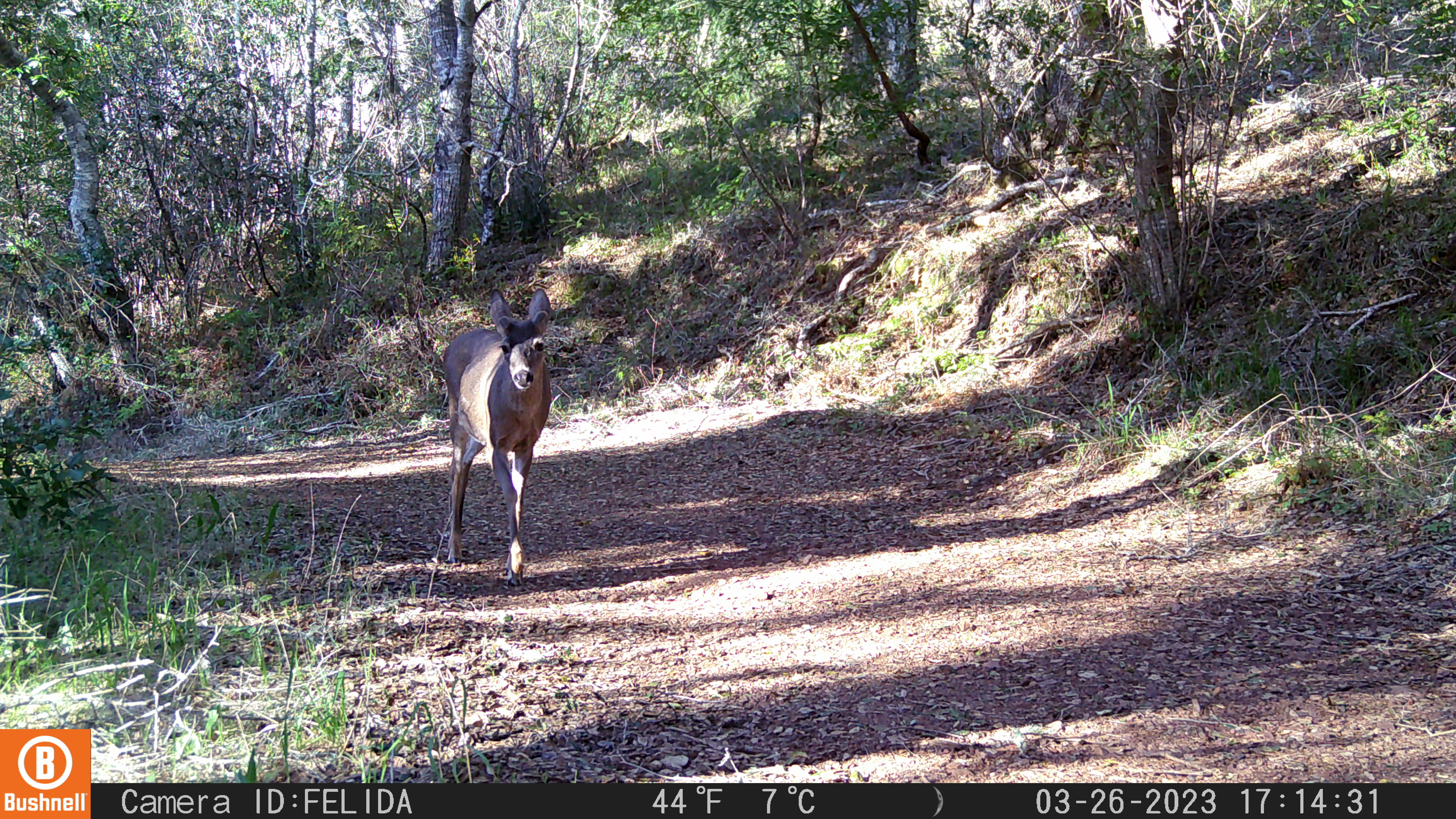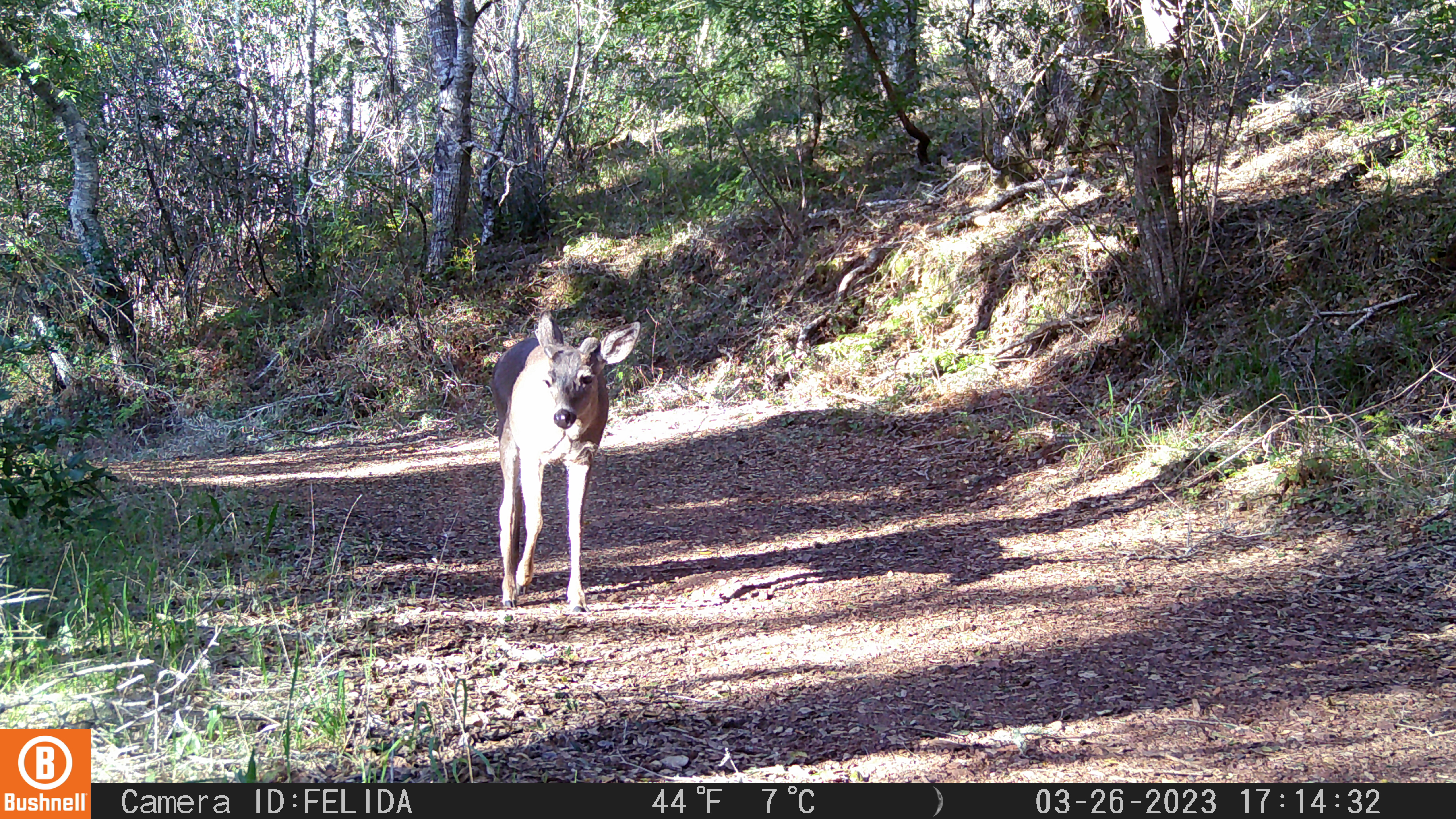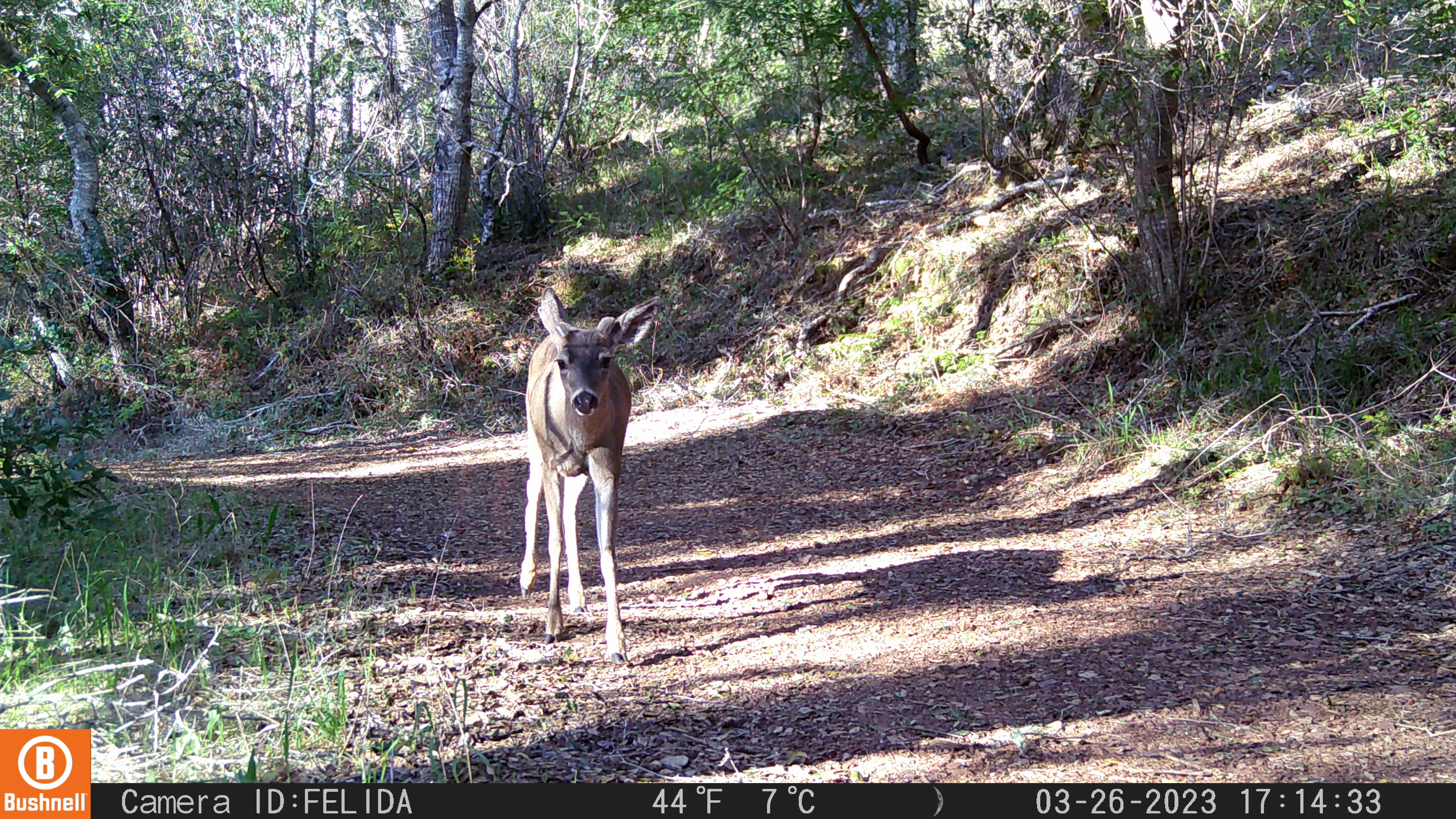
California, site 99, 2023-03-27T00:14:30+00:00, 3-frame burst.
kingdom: Animalia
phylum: Chordata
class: Mammalia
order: Artiodactyla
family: Cervidae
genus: Odocoileus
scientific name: Odocoileus hemionus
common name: mule deer